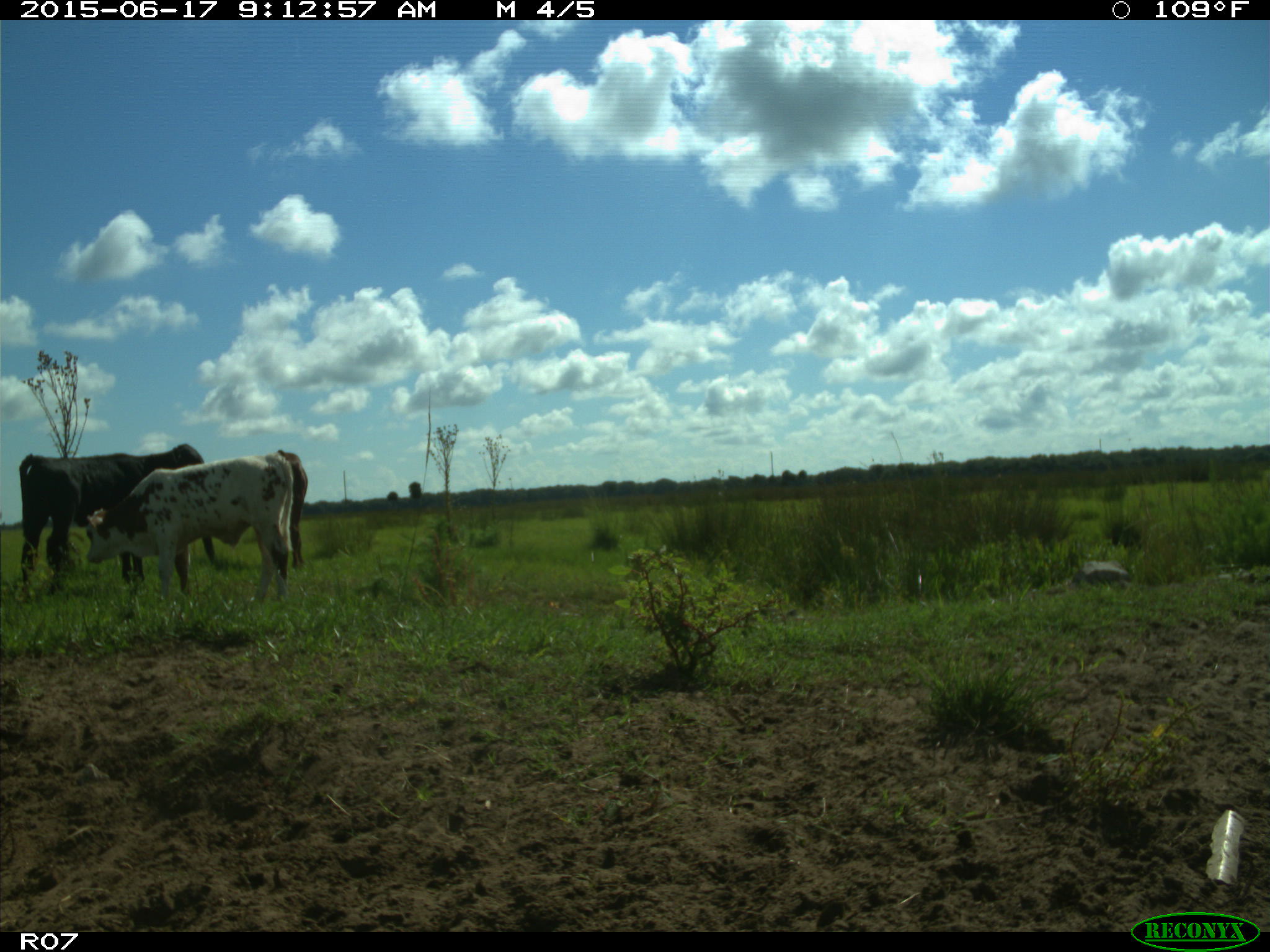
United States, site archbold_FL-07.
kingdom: Animalia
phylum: Chordata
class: Mammalia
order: Artiodactyla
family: Bovidae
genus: Bos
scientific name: Bos taurus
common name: domestic cow